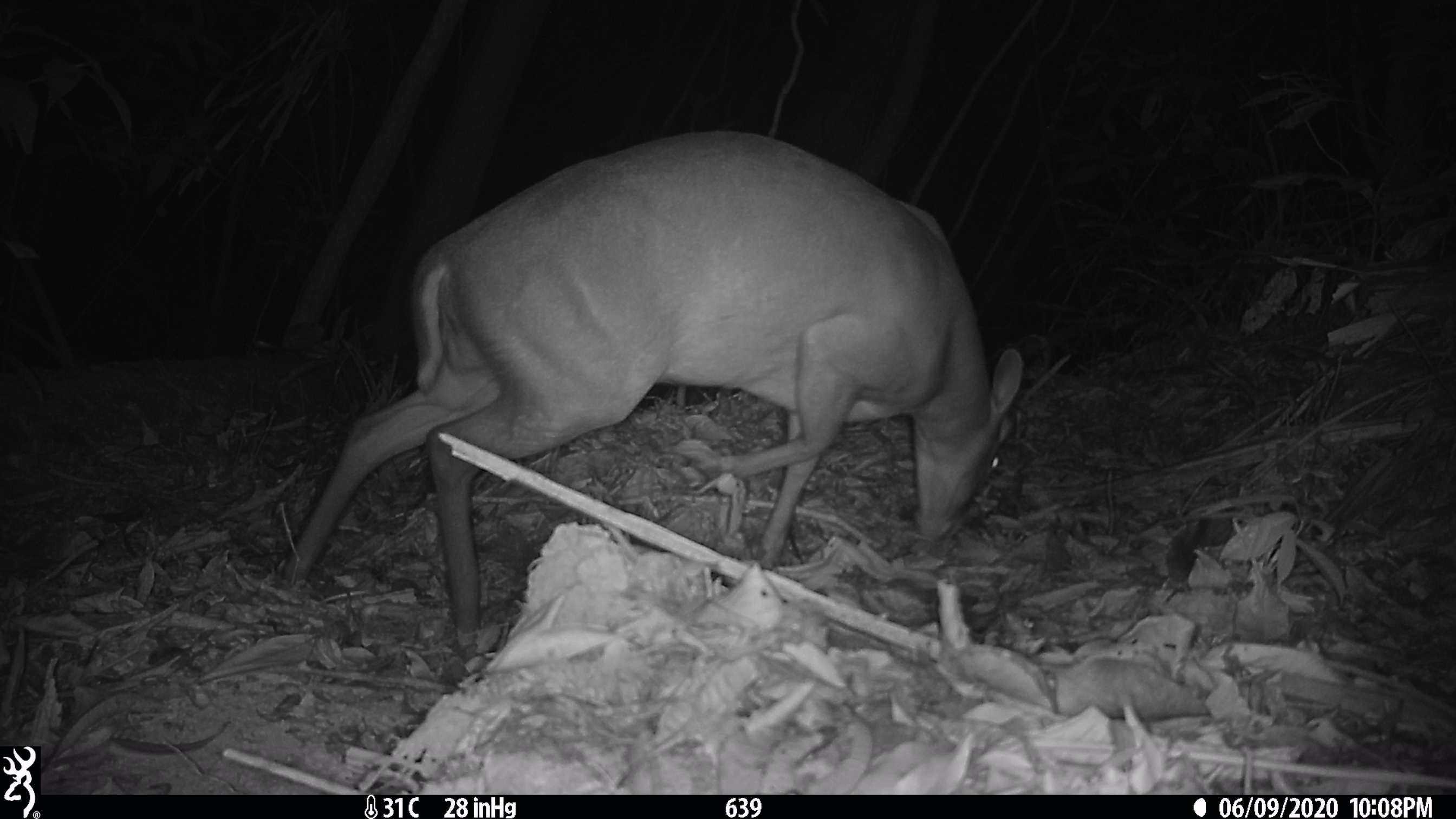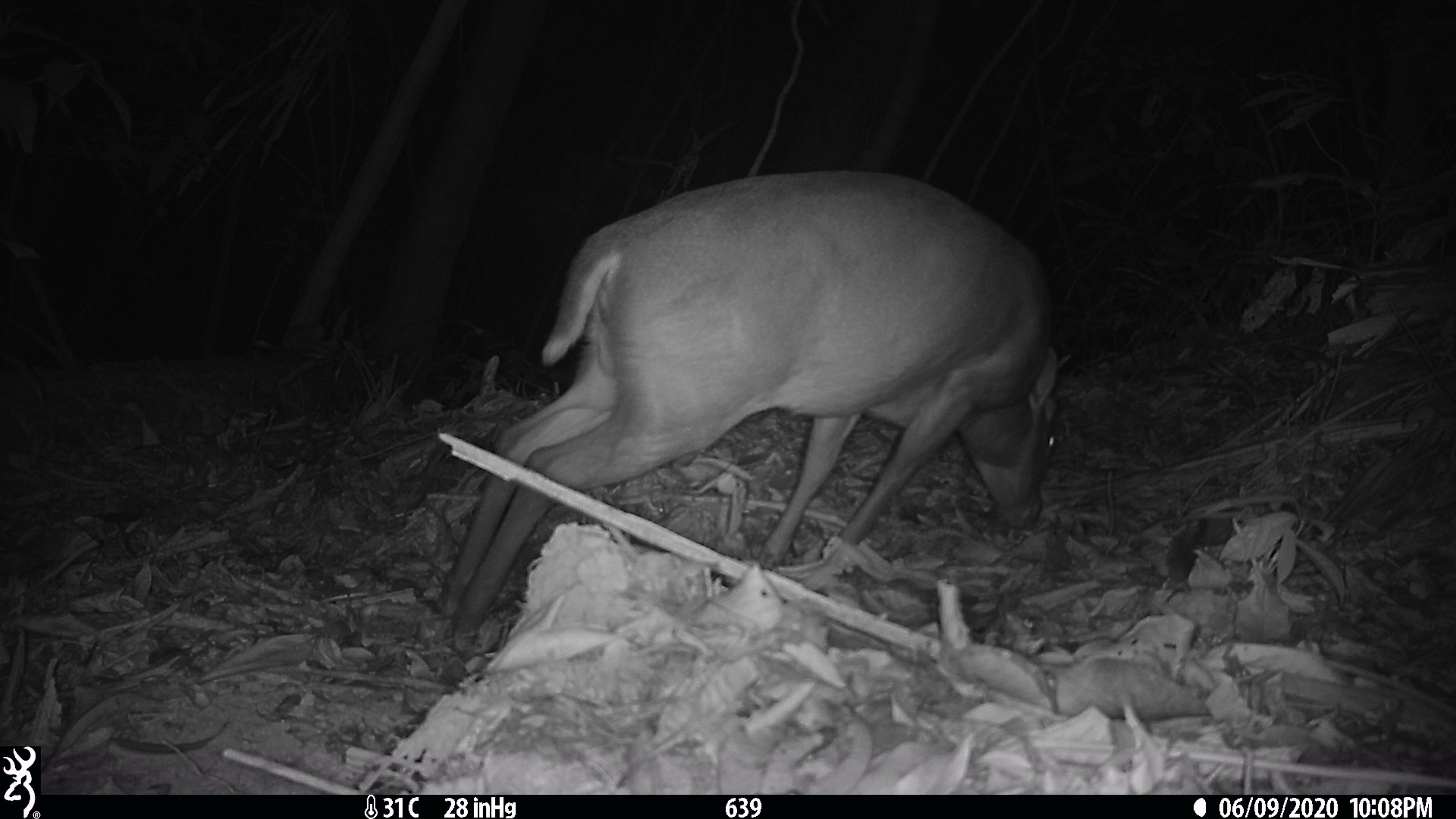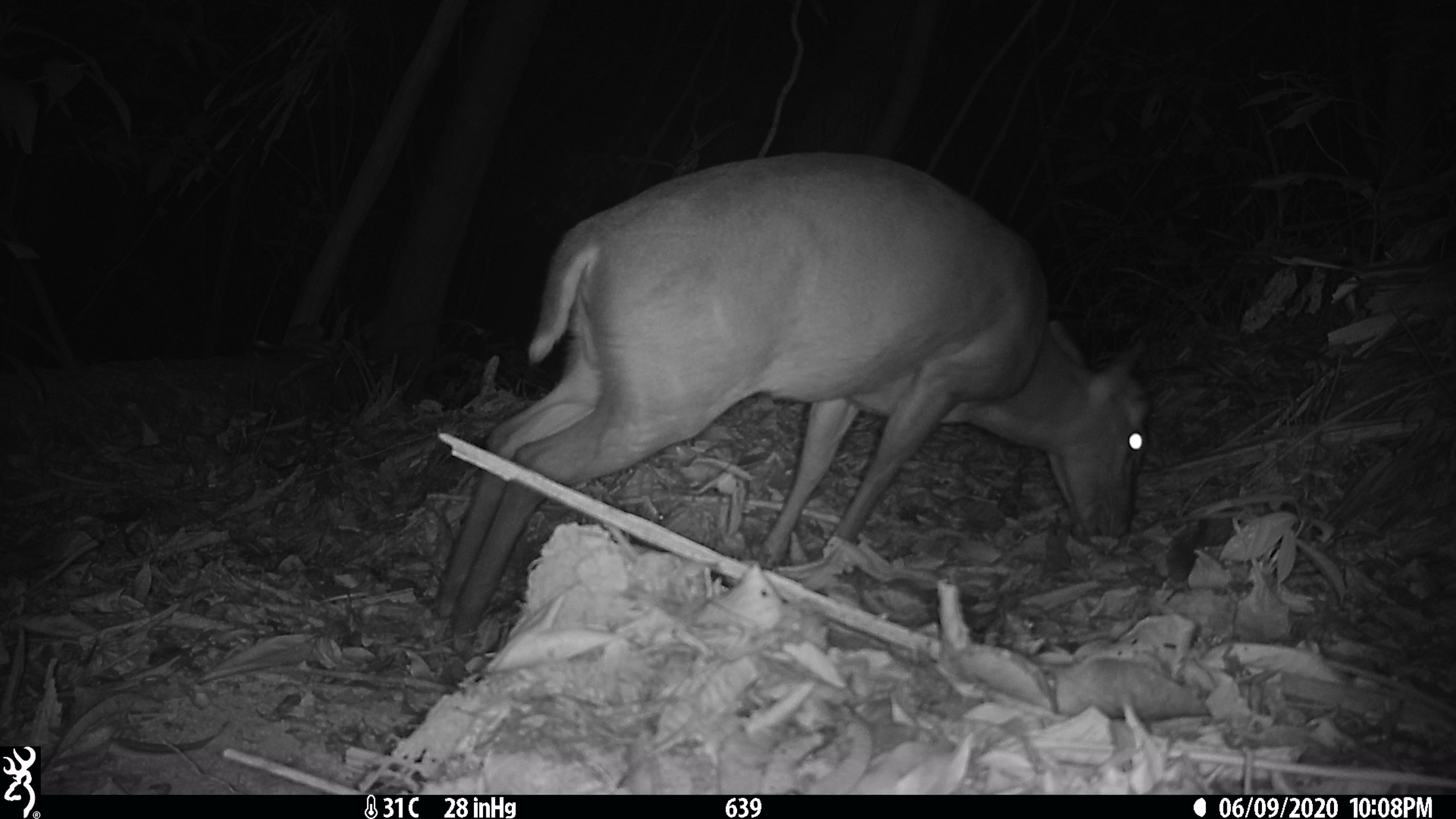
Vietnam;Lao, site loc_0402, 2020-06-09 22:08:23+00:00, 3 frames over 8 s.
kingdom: Animalia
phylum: Chordata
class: Mammalia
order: Artiodactyla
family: Cervidae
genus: Muntiacus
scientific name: Muntiacus rooseveltorum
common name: roosevelt's muntjac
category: roosevelts muntjac group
Roosevelts muntjac group (roosevelt's muntjac) (Muntiacus rooseveltorum). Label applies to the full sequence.